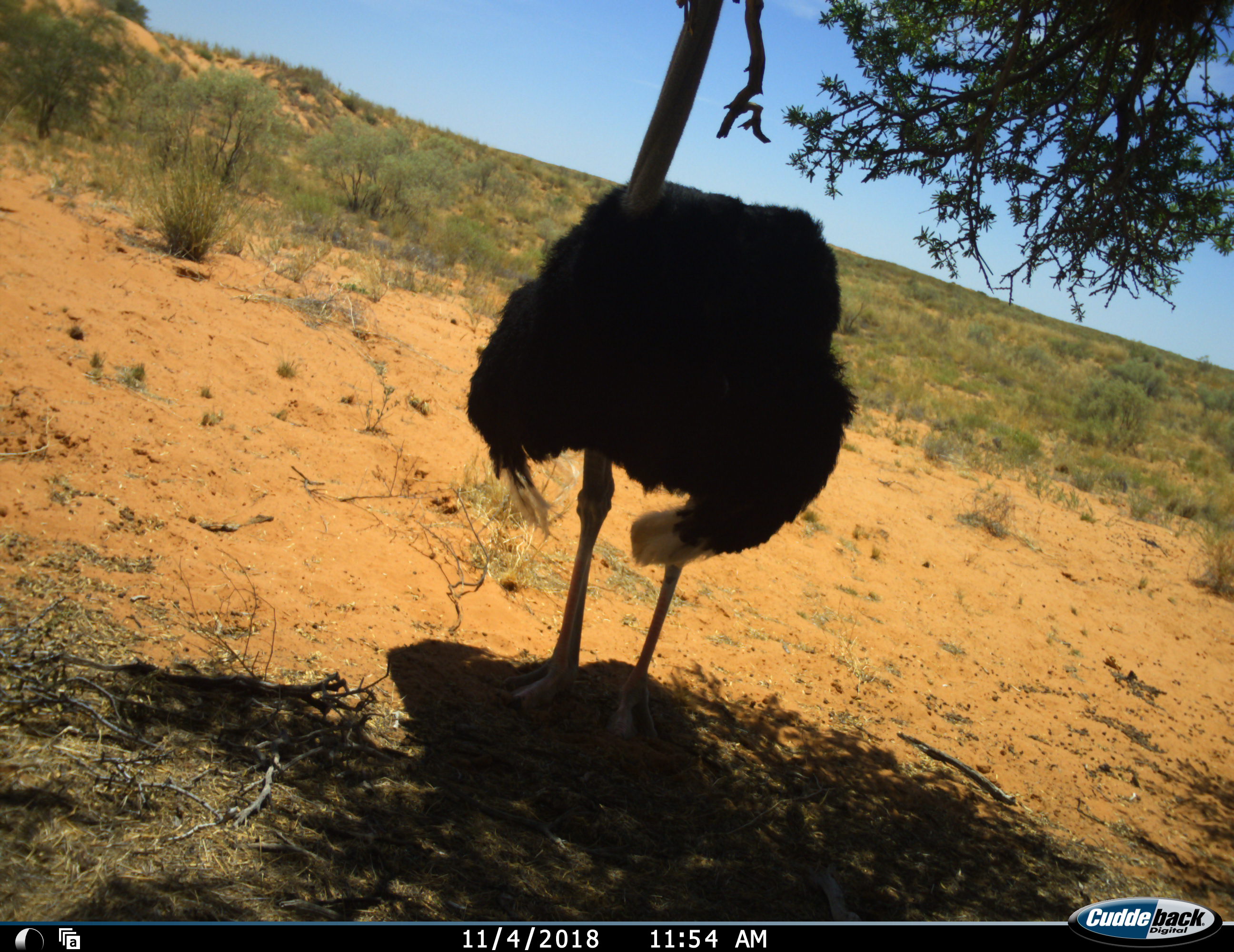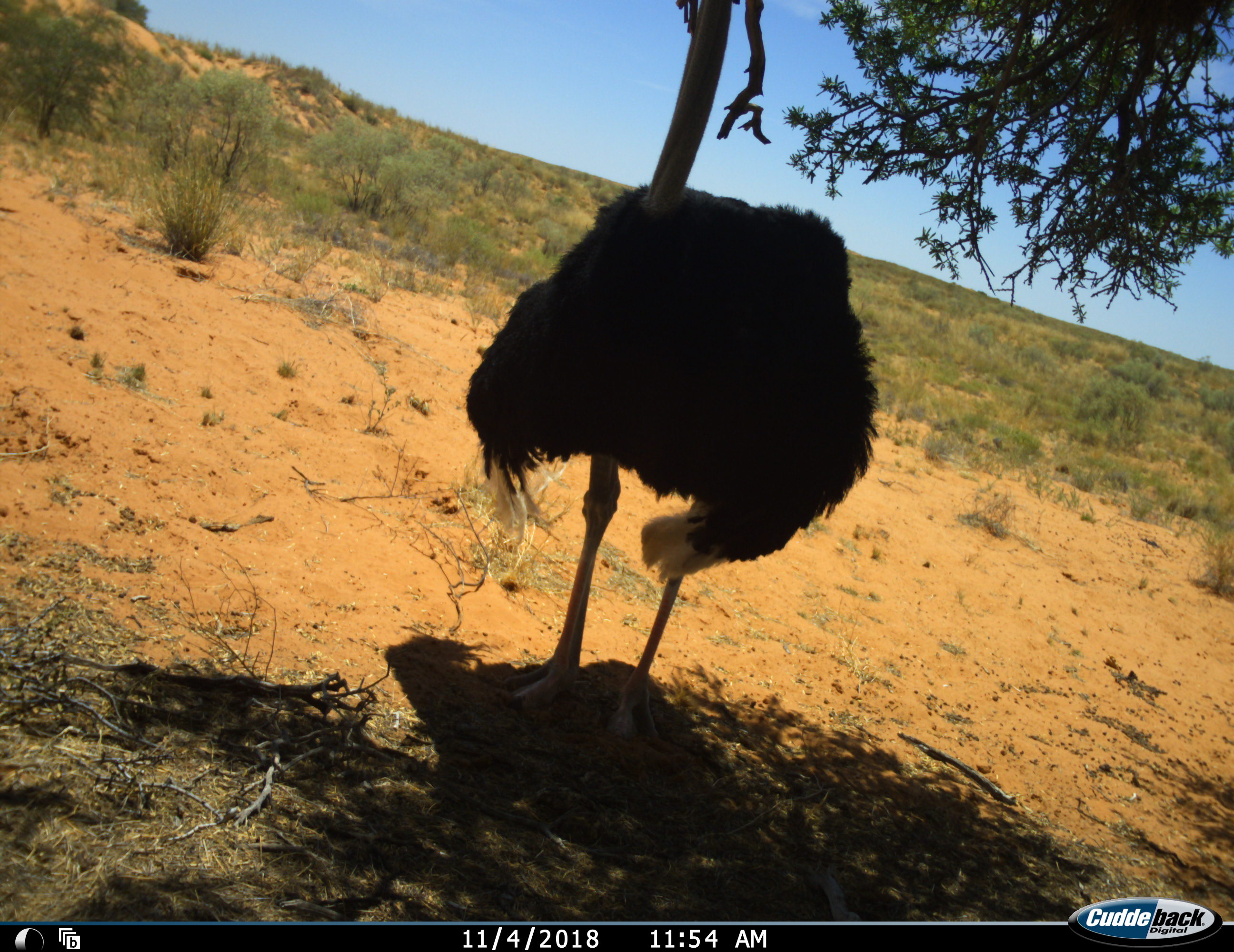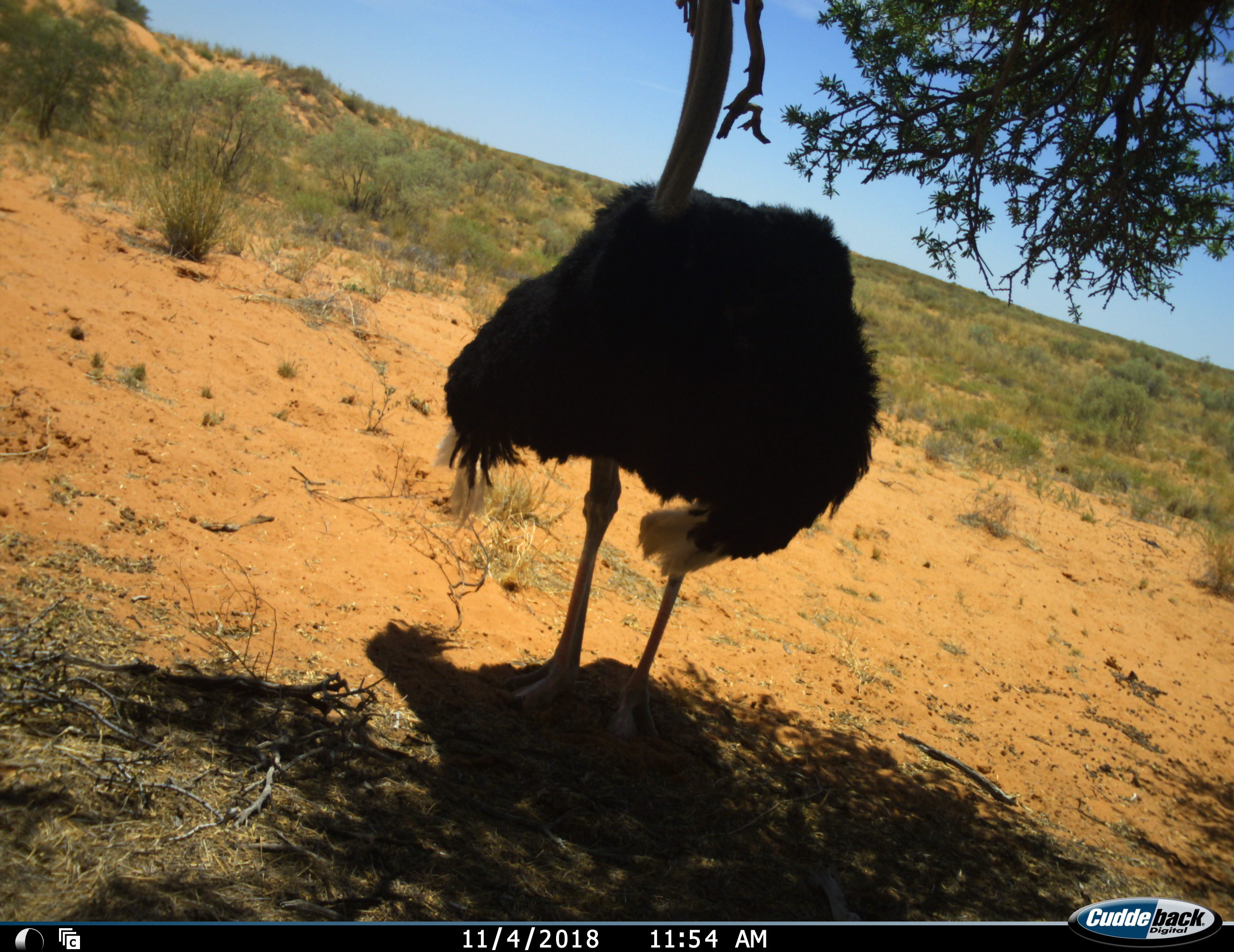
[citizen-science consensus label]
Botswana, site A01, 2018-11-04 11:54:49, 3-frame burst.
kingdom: Animalia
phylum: Chordata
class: Aves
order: Struthioniformes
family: Struthionidae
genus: Struthio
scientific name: Struthio camelus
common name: ostrich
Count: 1.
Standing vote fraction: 100%.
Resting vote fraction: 0%.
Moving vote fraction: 0%.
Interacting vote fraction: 0%.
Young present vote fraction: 0%.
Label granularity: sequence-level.